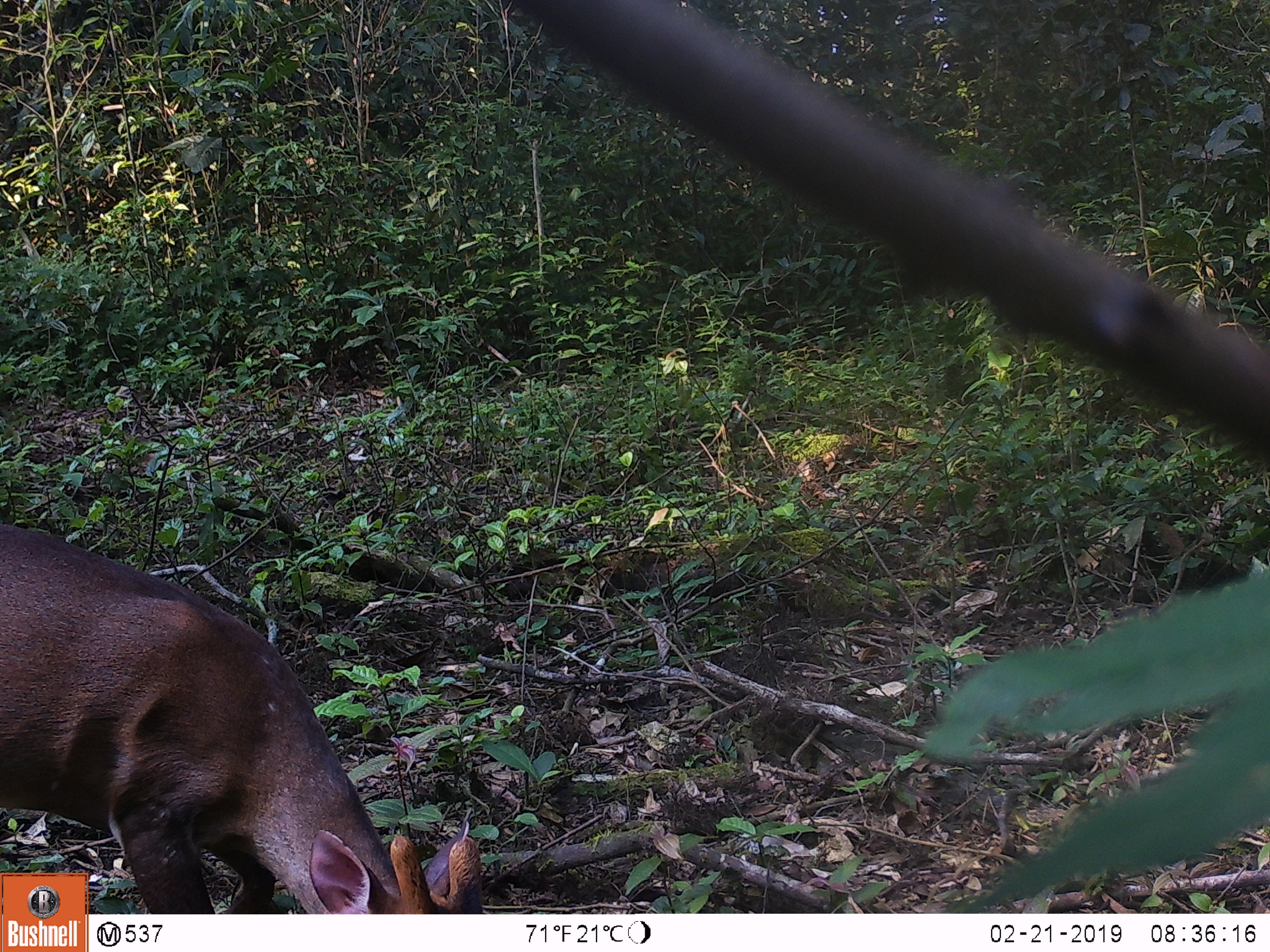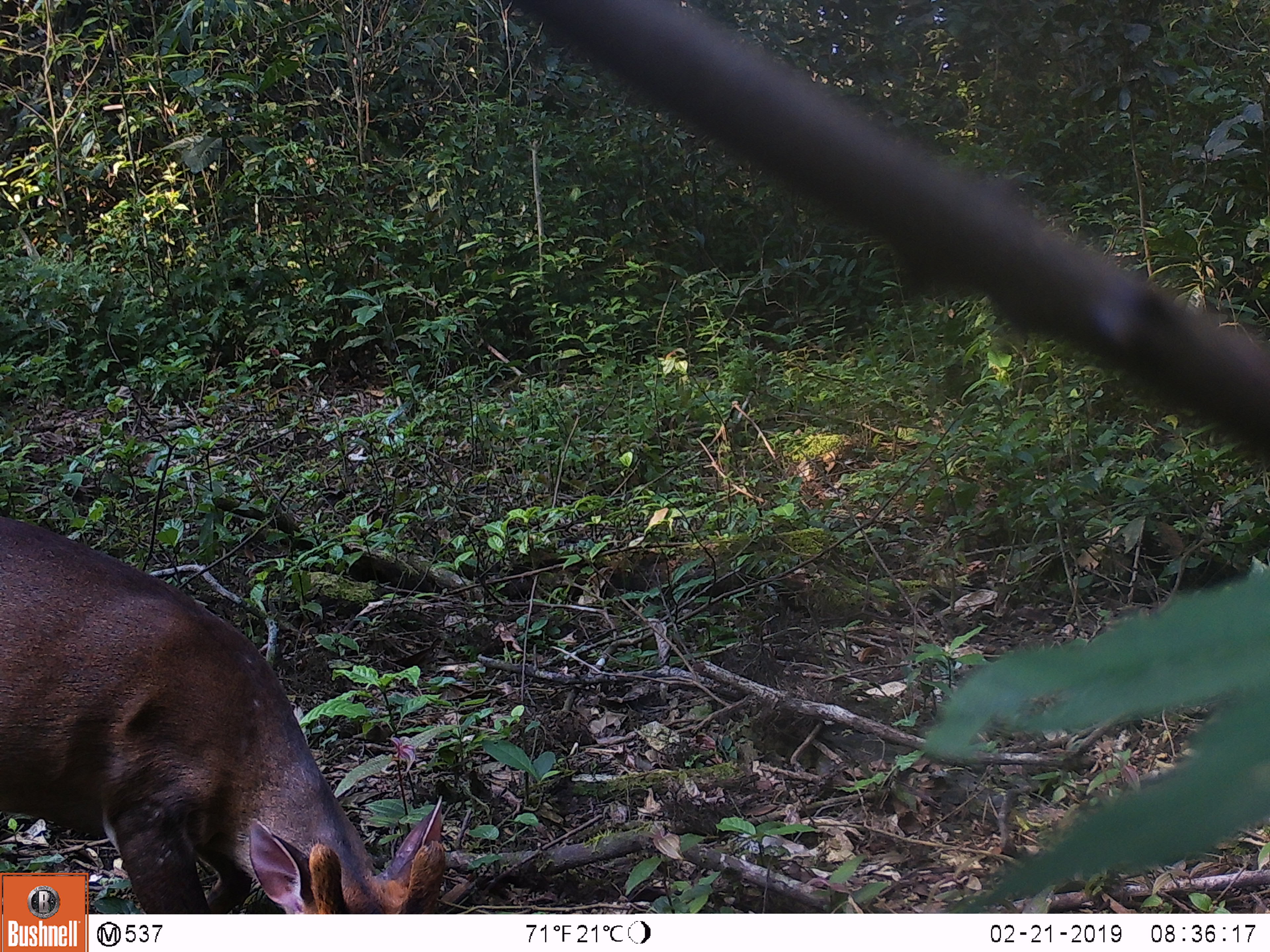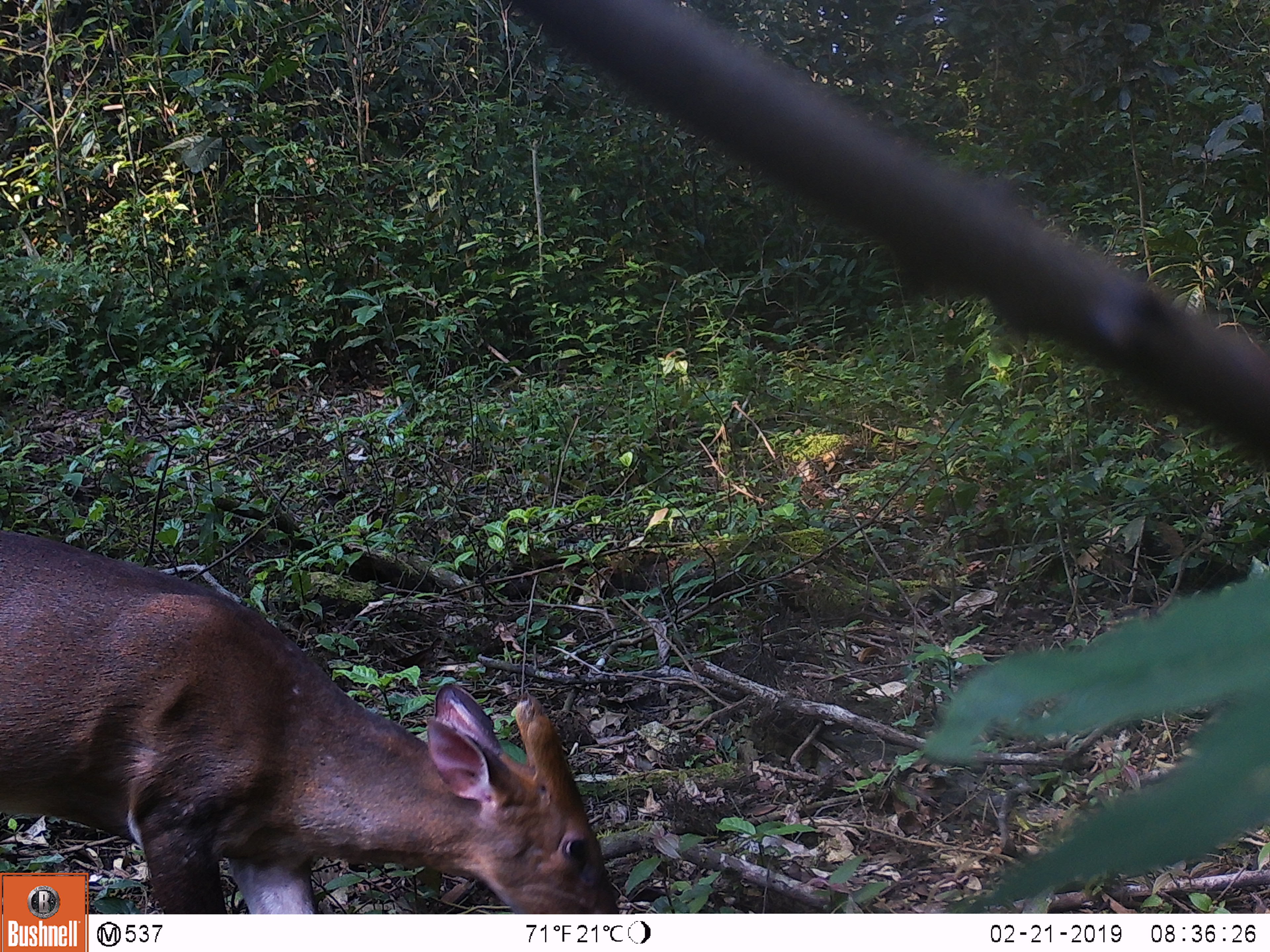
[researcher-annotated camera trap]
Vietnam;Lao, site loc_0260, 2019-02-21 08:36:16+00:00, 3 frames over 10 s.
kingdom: Animalia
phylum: Chordata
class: Mammalia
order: Artiodactyla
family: Cervidae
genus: Muntiacus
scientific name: Muntiacus vuquangensis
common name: large-antlered muntjac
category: large antlered muntjac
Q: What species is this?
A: Large antlered muntjac (large-antlered muntjac) (Muntiacus vuquangensis).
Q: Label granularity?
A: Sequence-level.